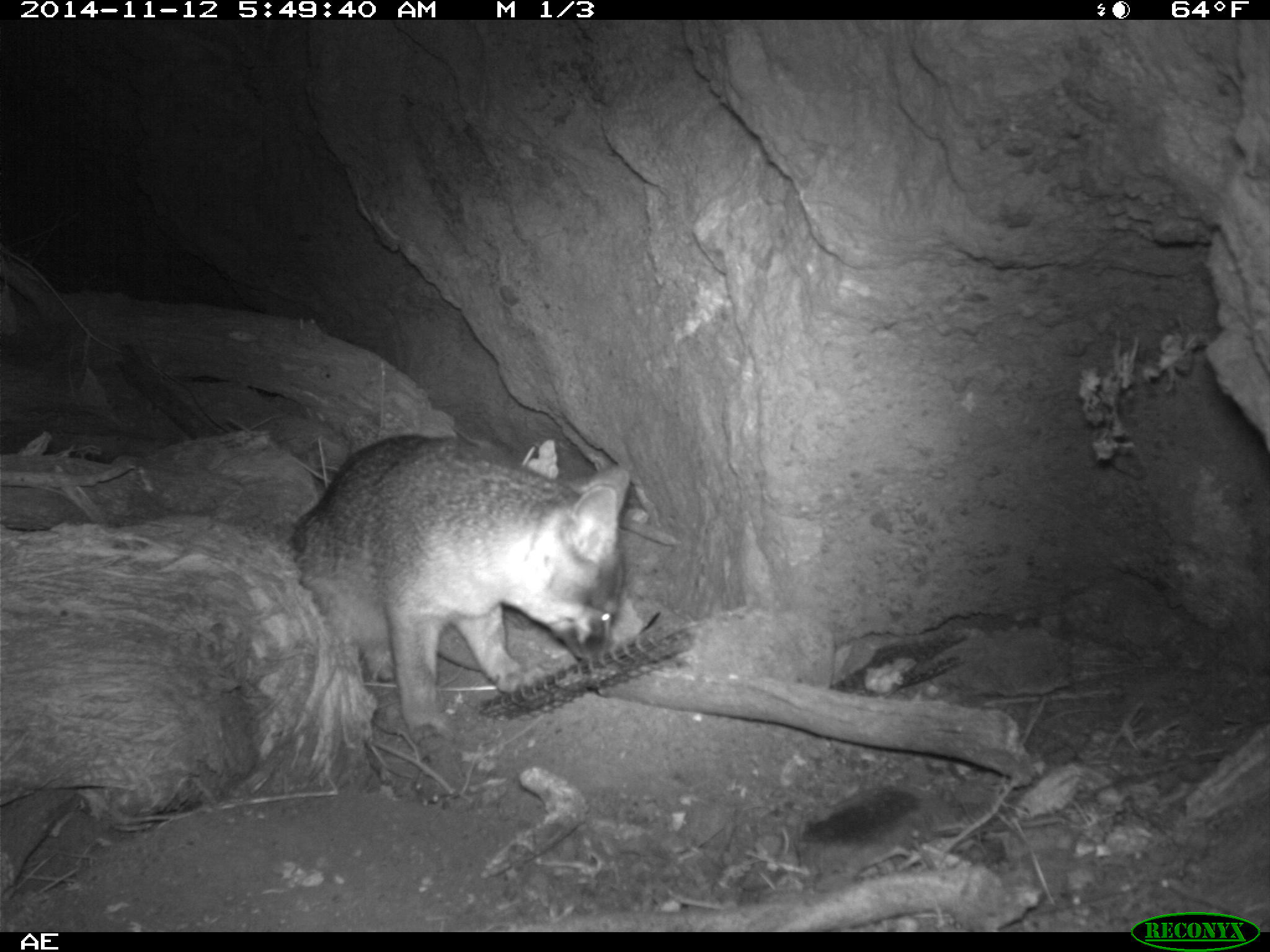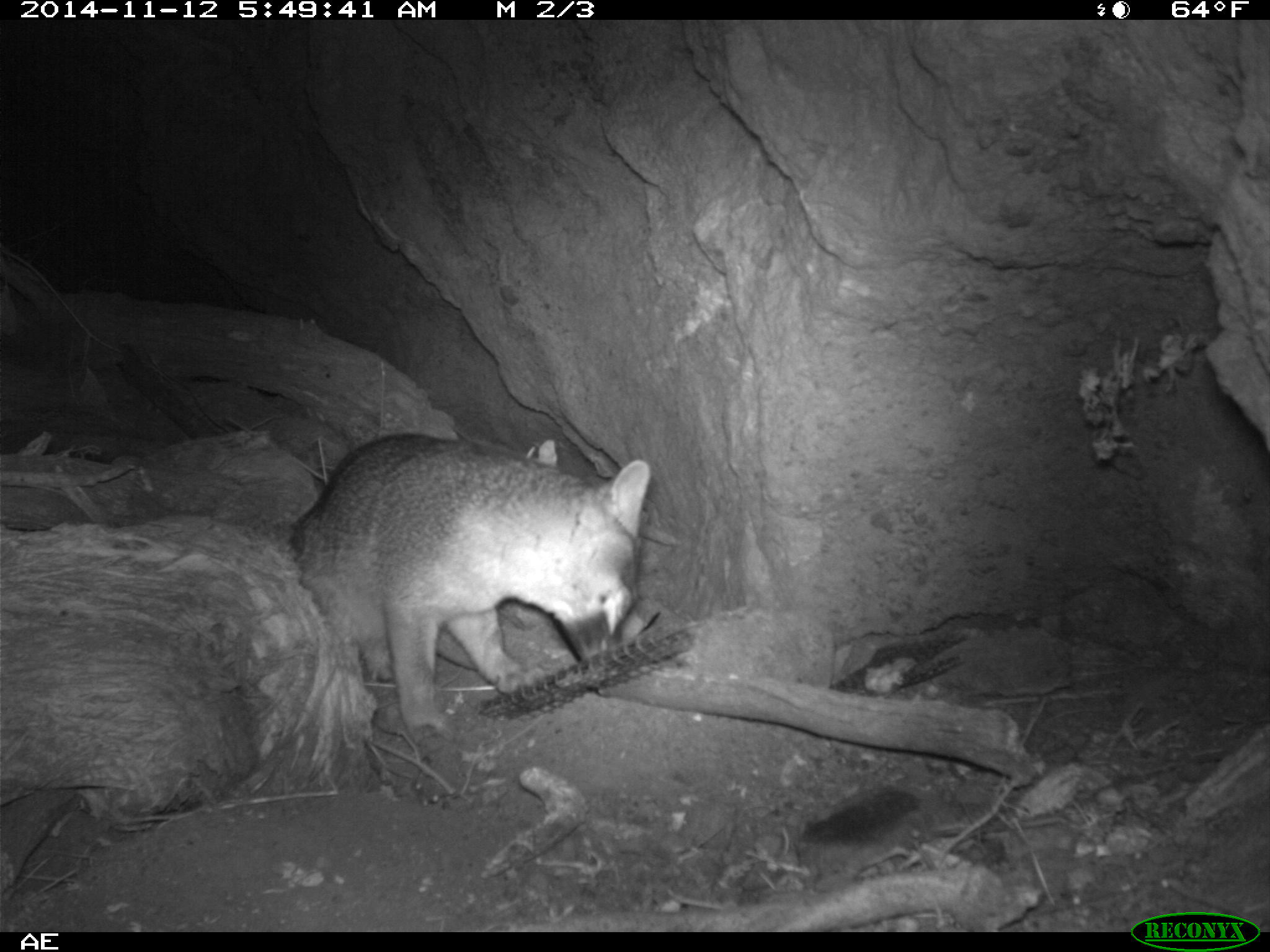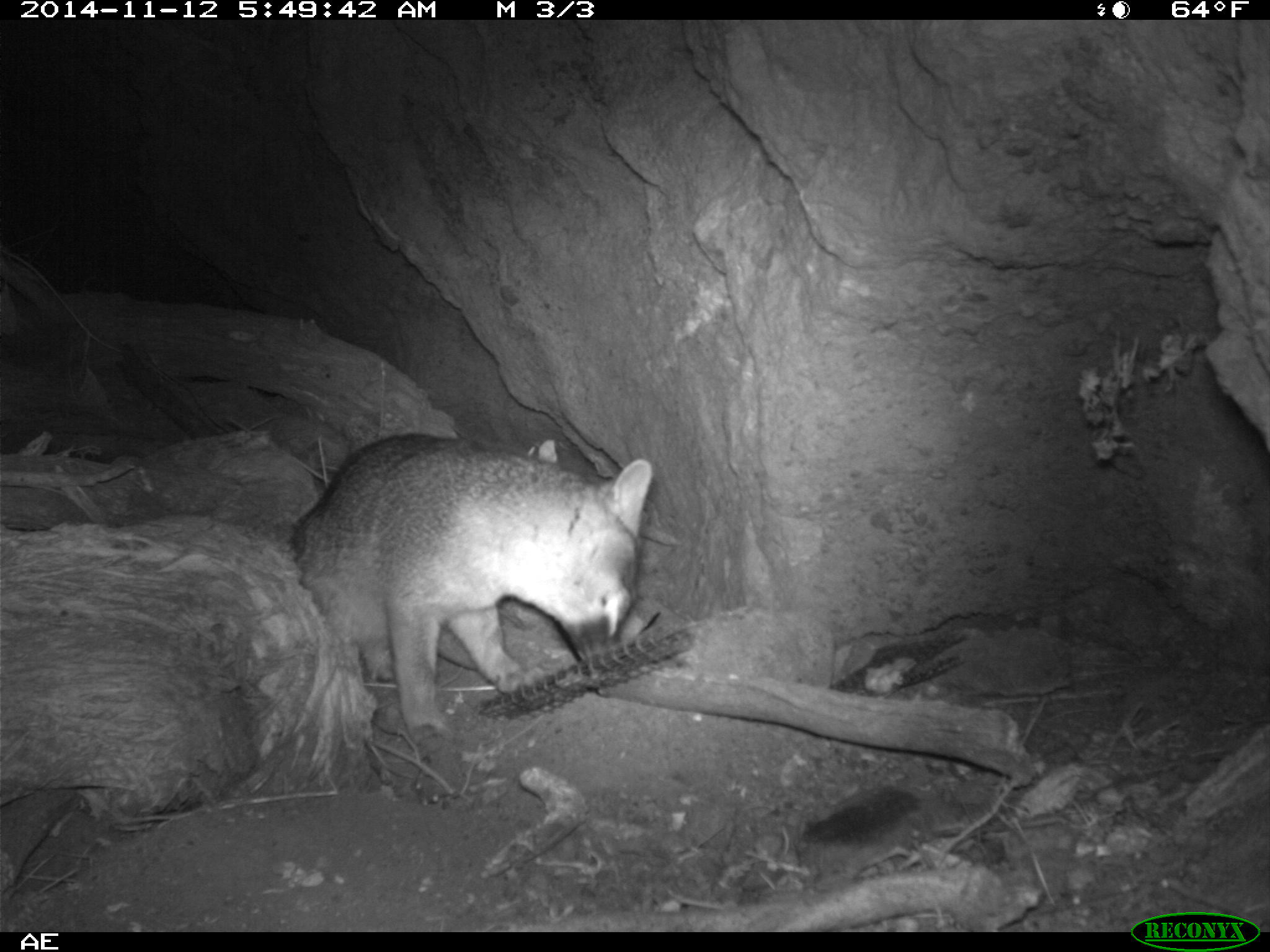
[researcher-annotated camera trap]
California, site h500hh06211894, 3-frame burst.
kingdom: Animalia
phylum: Chordata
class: Mammalia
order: Carnivora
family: Canidae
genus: Urocyon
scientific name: Urocyon littoralis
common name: island fox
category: fox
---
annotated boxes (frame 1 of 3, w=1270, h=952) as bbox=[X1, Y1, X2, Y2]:
fox: bbox=[293, 433, 632, 739]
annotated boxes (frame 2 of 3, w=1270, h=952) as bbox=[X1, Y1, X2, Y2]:
fox: bbox=[292, 433, 651, 754]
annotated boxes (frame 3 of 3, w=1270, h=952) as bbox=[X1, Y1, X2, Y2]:
fox: bbox=[291, 432, 652, 744]